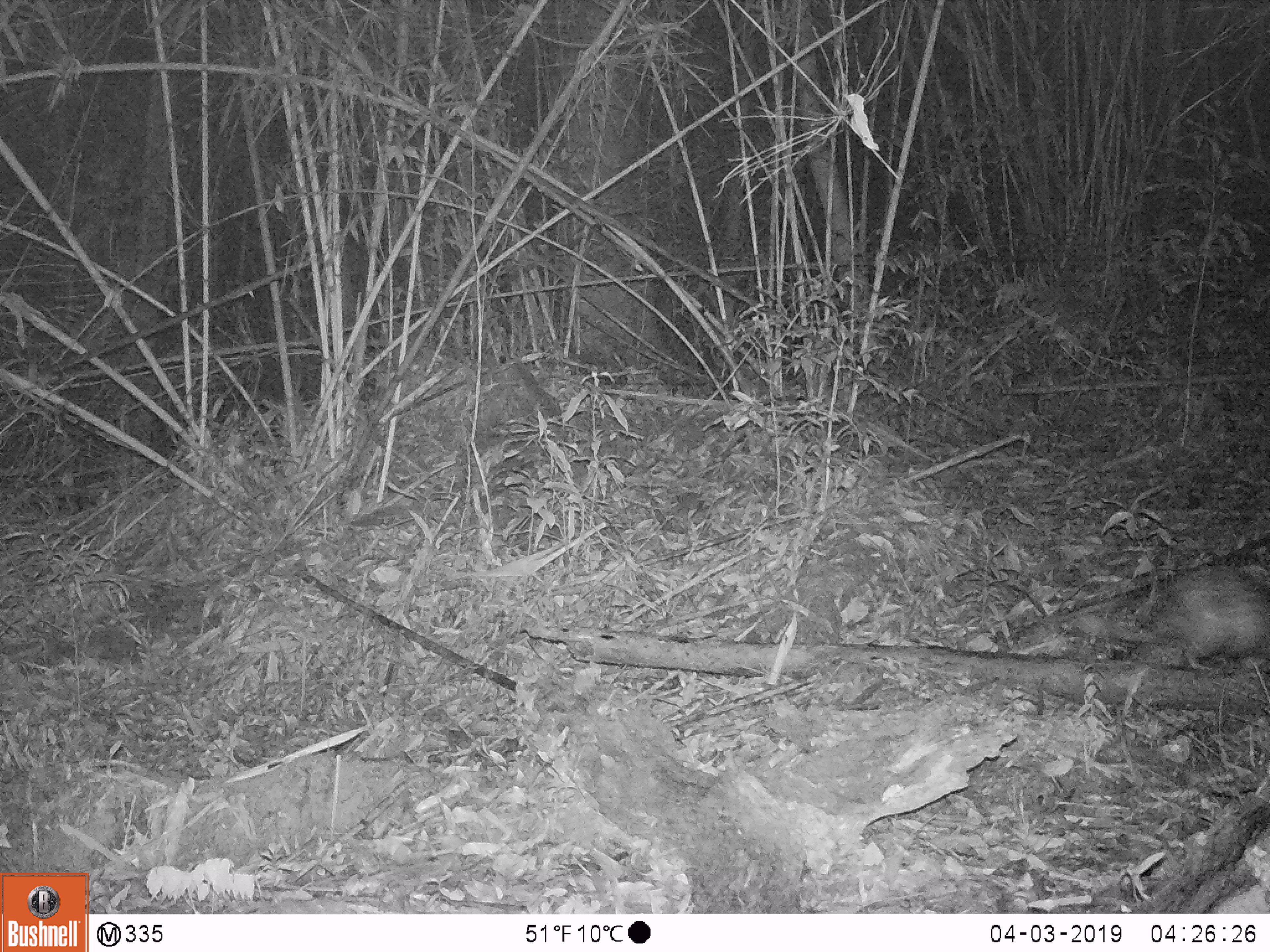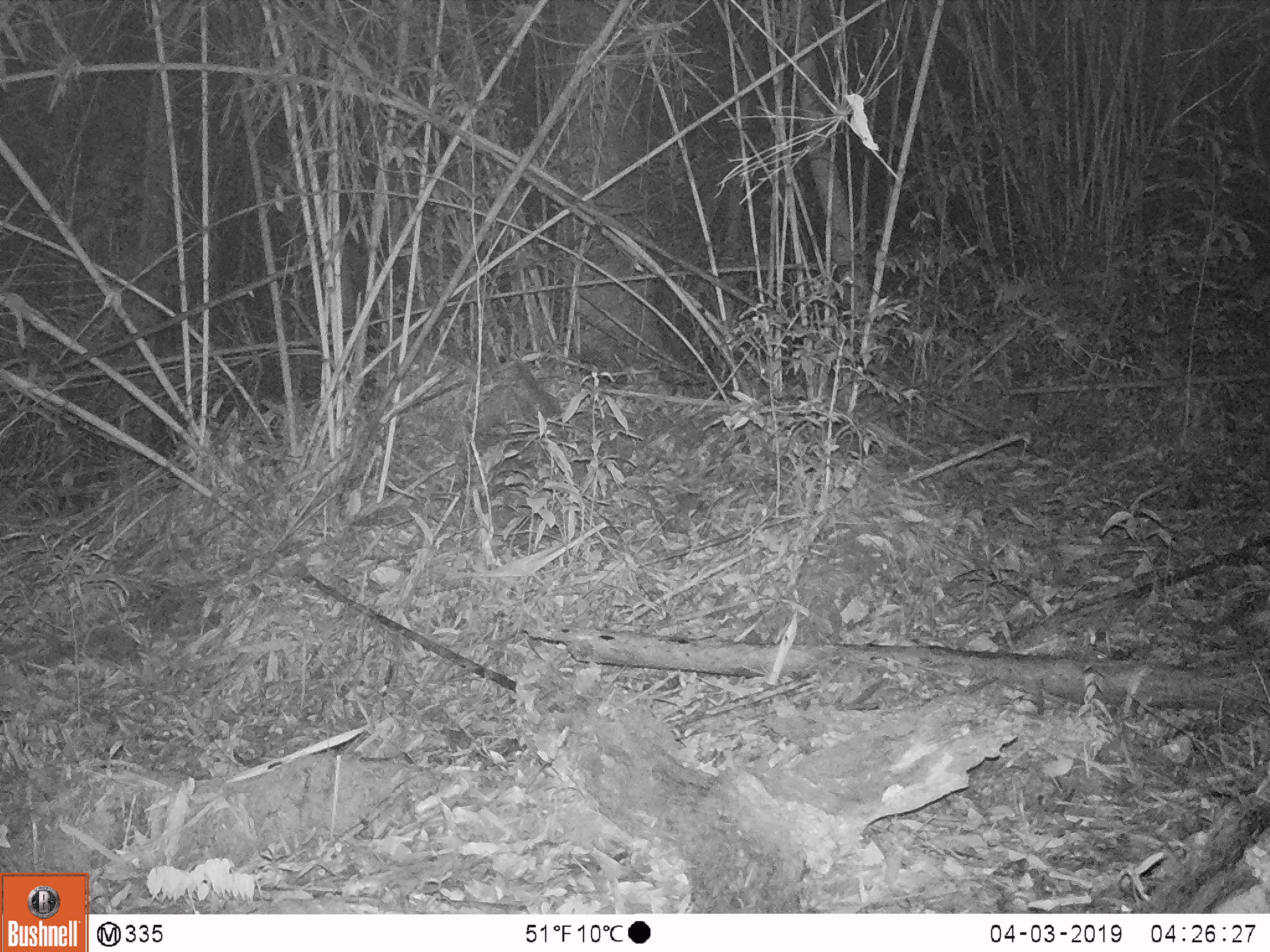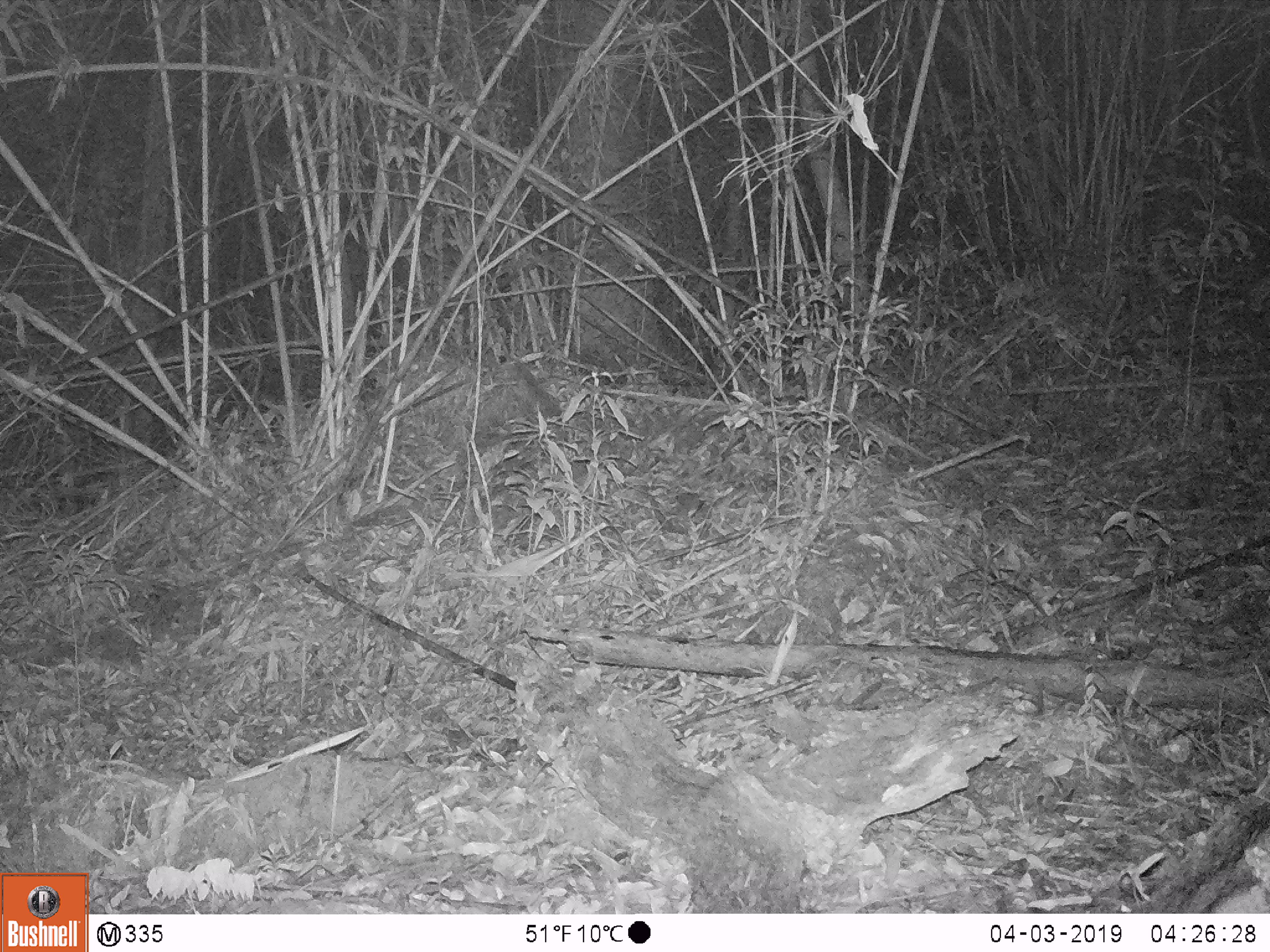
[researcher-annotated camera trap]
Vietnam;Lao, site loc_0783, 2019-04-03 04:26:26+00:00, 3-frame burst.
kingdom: Animalia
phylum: Chordata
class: Mammalia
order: Rodentia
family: Hystricidae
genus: Atherurus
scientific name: Atherurus macrourus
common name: asiatic brush-tailed porcupine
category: asiatic brush tailed porcupine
Asiatic brush tailed porcupine (asiatic brush-tailed porcupine) (Atherurus macrourus). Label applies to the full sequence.